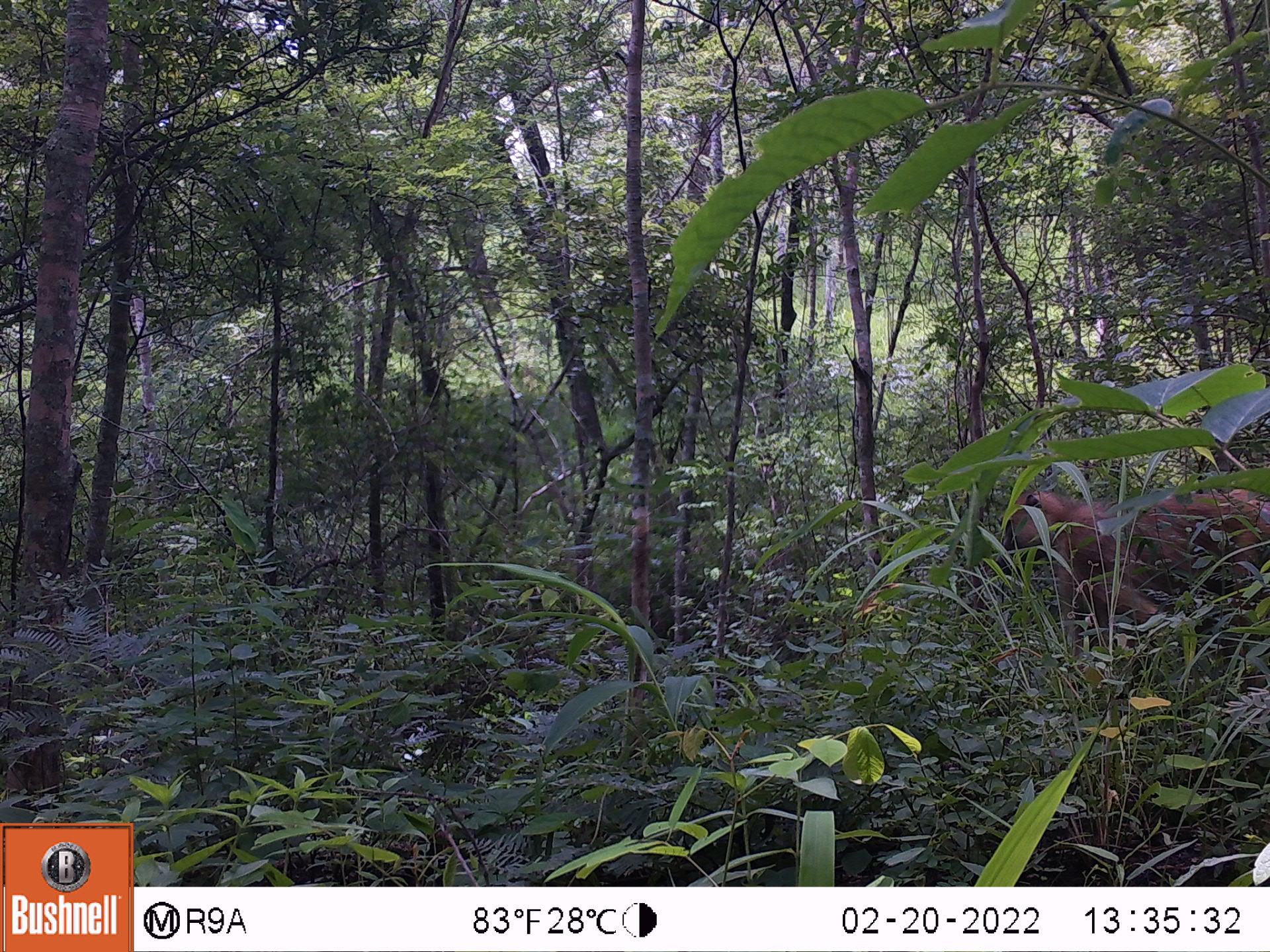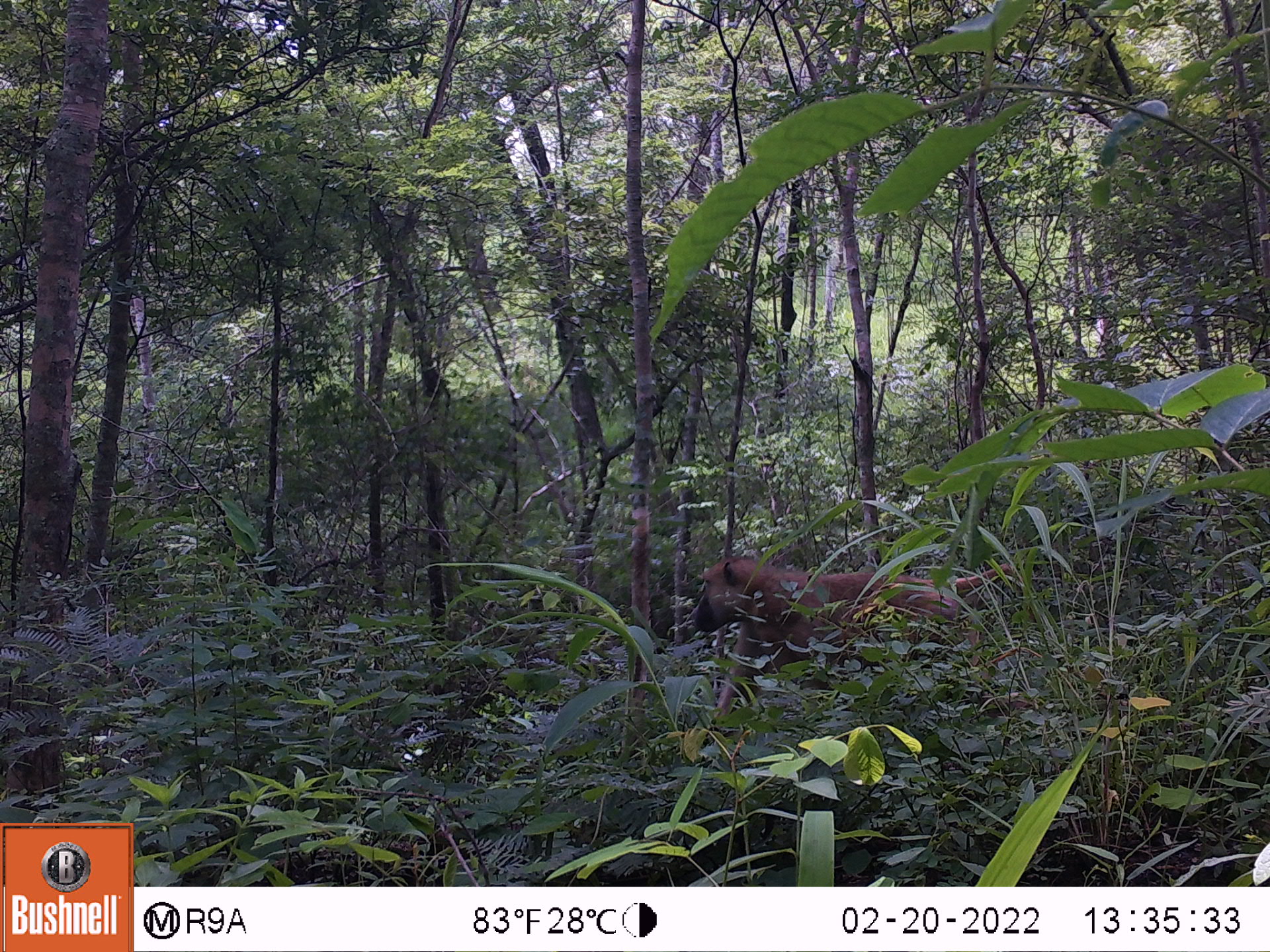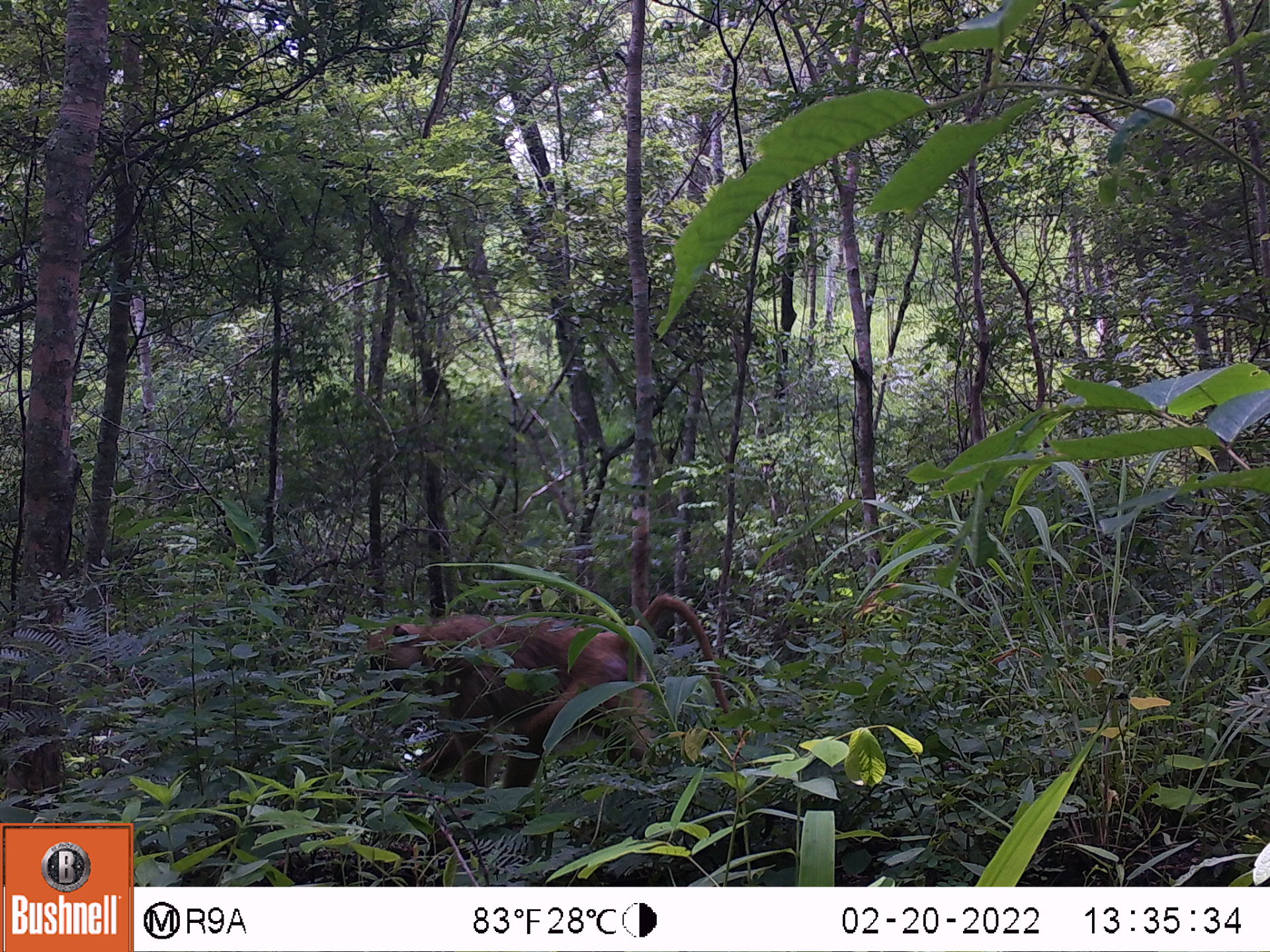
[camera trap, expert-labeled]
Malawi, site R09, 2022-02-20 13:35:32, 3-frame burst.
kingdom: Animalia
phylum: Chordata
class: Mammalia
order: Primates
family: Cercopithecidae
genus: Papio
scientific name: Papio cynocephalus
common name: yellow baboon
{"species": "yellow baboon (Papio cynocephalus)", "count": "1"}